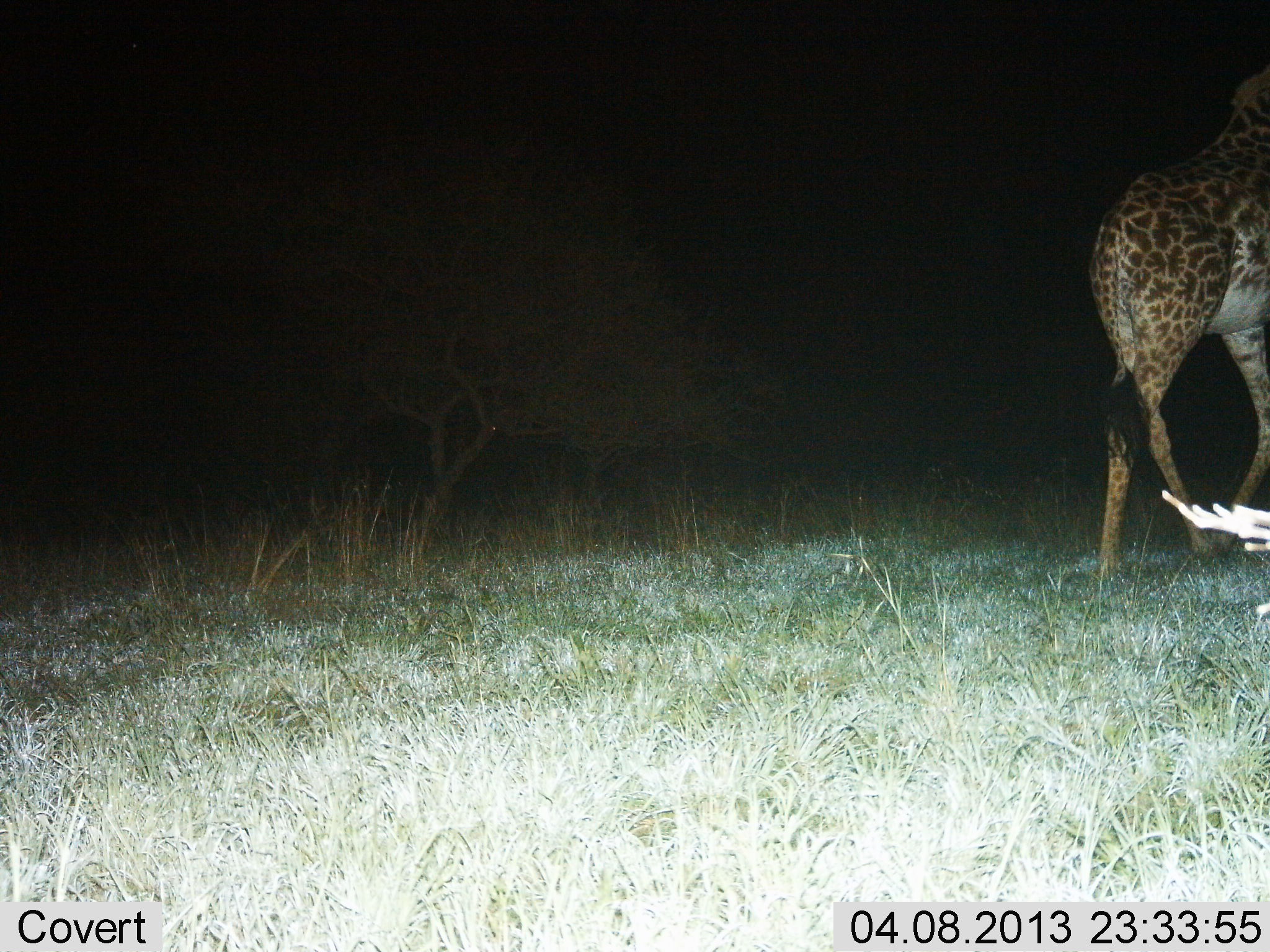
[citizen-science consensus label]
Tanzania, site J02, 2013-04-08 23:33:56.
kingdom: Animalia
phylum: Chordata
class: Mammalia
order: Artiodactyla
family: Giraffidae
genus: Giraffa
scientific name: Giraffa camelopardalis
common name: giraffe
Giraffe (Giraffa camelopardalis), count 1. Behavior (volunteer vote fractions): standing 24%, resting 0%, moving 76%, interacting 0%. Young present (vote fraction): 5%. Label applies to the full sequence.